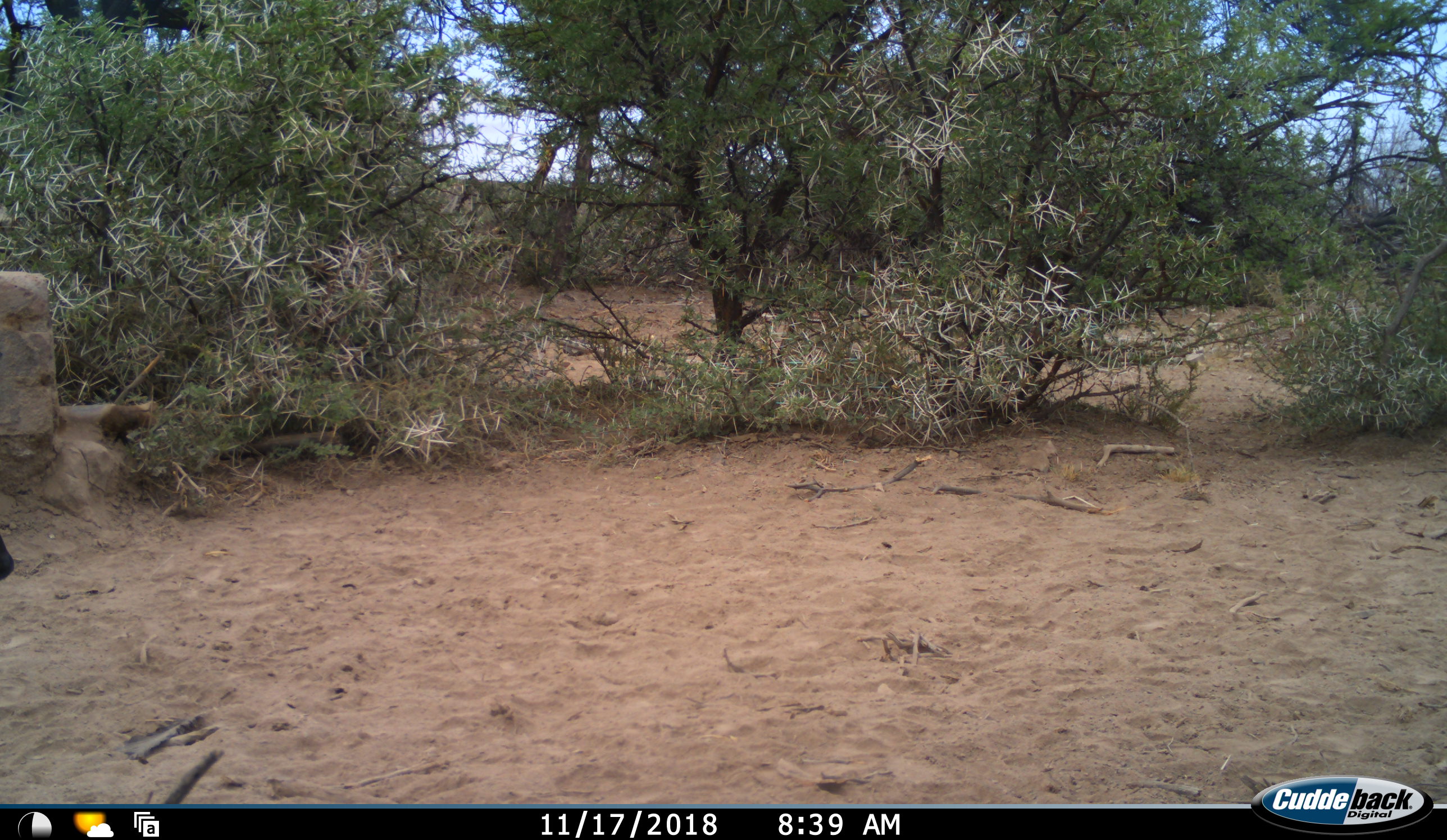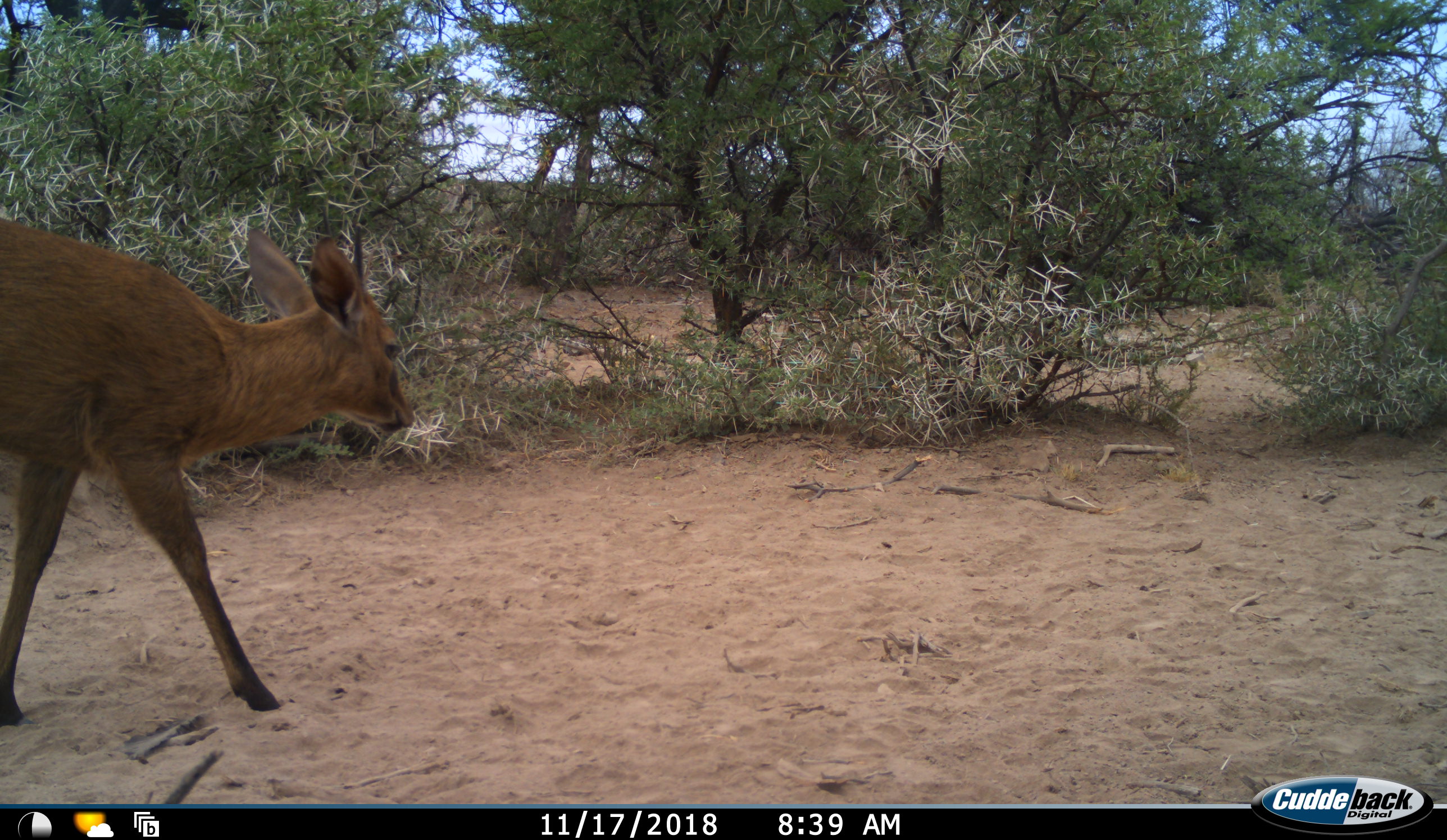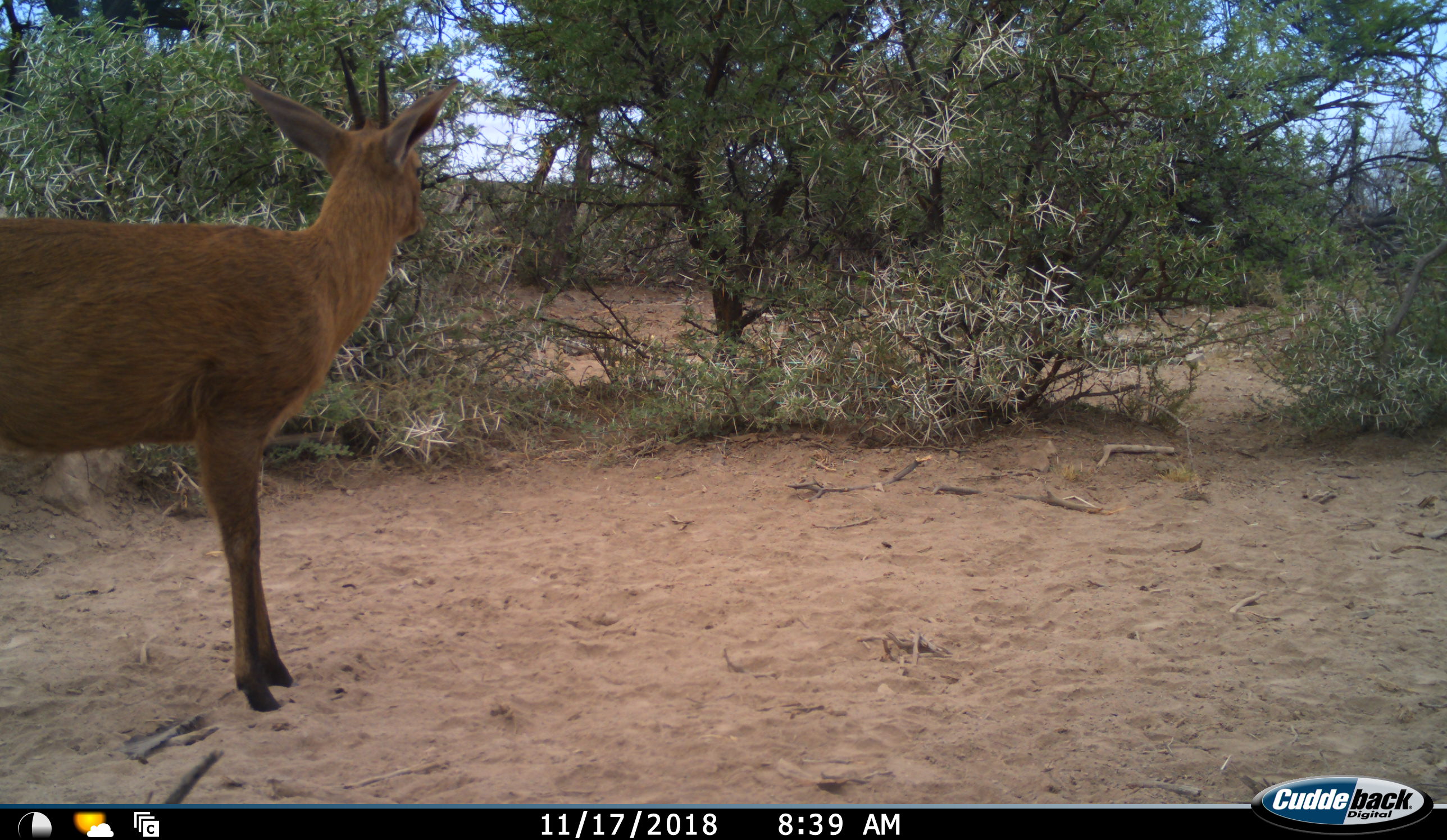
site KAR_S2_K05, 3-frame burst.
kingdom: Animalia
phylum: Chordata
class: Mammalia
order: Artiodactyla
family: Bovidae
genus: Sylvicapra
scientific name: Sylvicapra grimmia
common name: common duiker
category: duikercommongrey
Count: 1.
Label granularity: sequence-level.